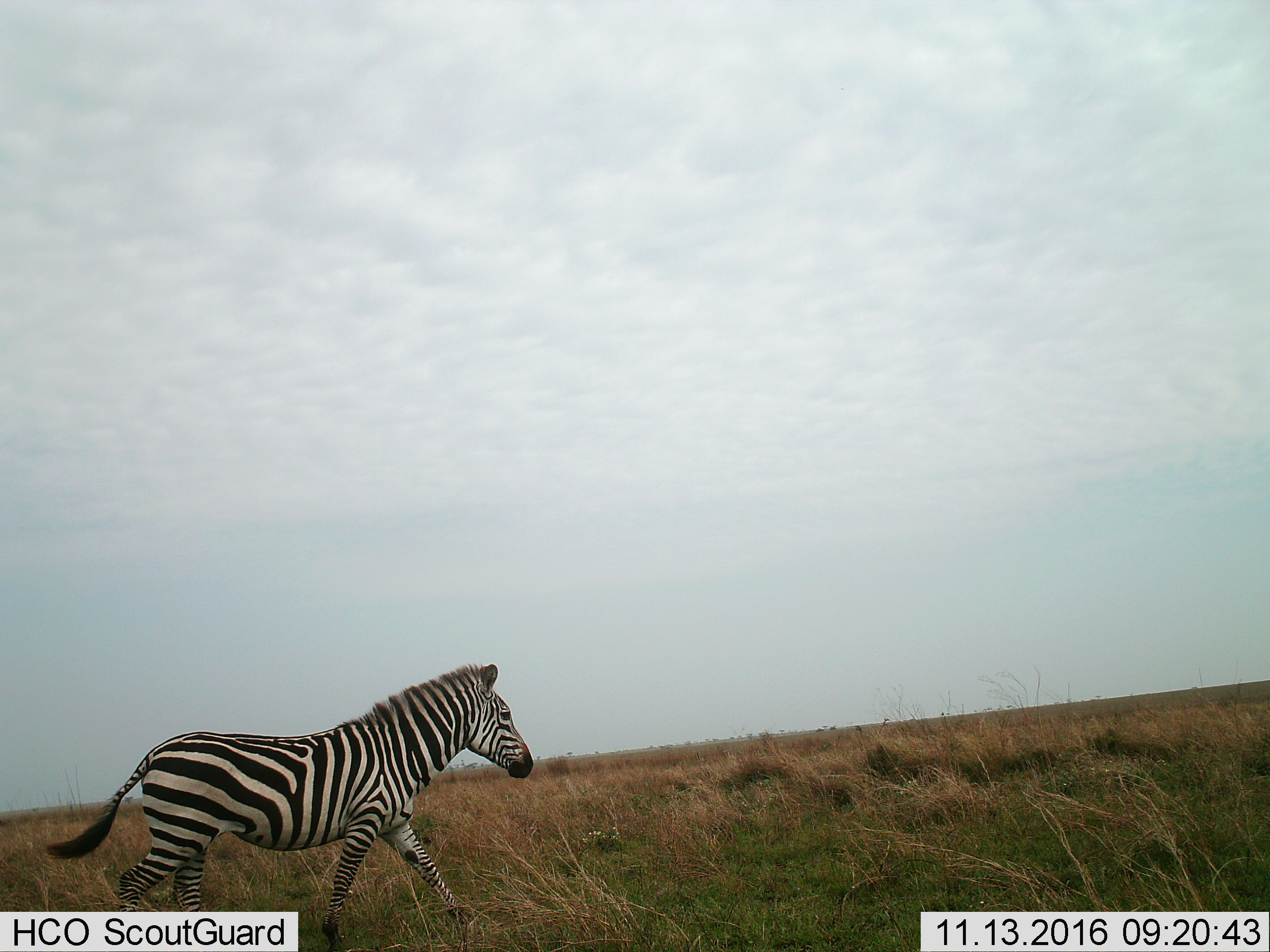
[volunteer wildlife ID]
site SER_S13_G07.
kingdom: Animalia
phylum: Chordata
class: Mammalia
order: Perissodactyla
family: Equidae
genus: Equus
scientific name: Equus quagga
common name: plains zebra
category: zebraplains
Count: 1.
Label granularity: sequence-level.